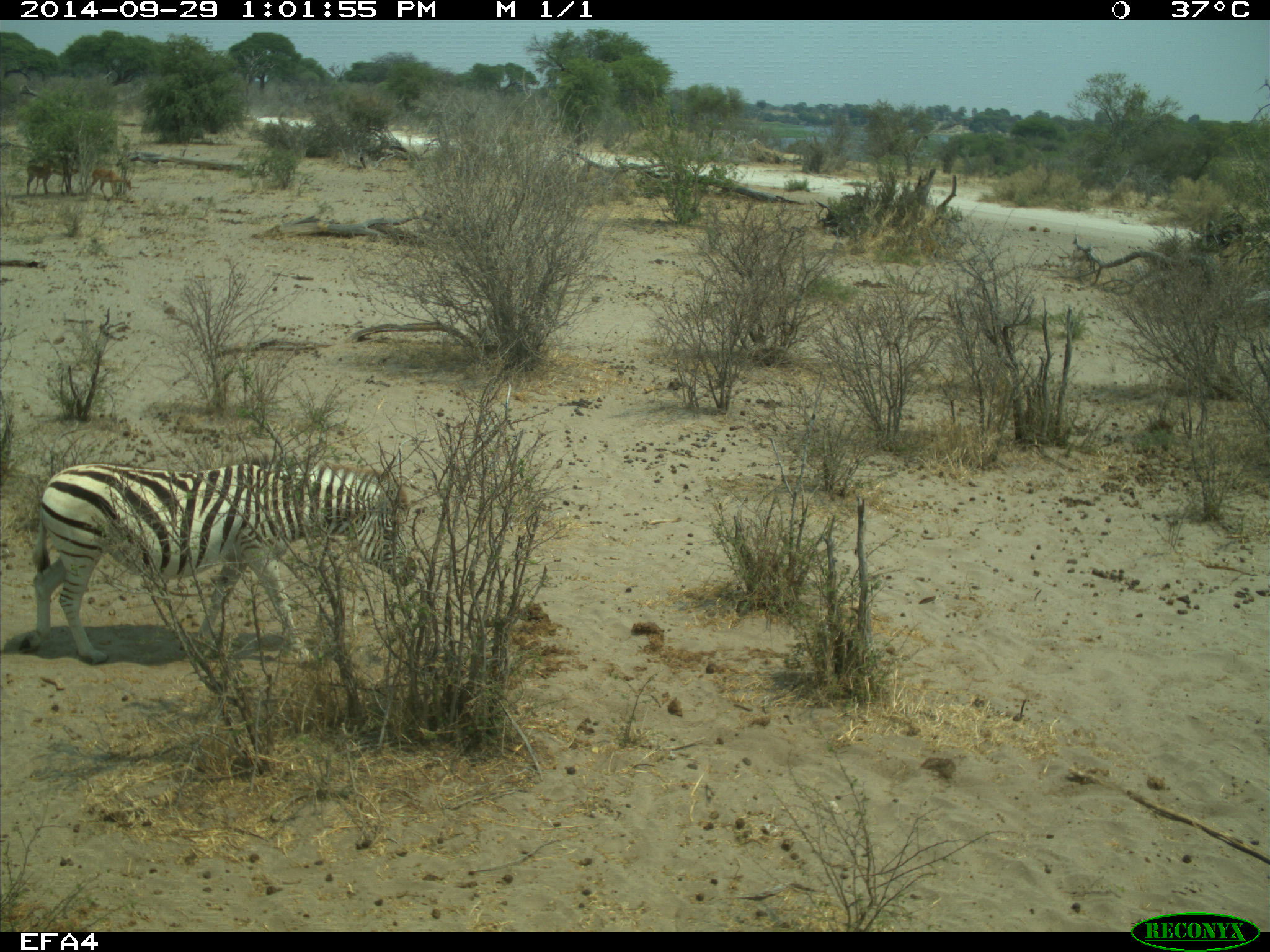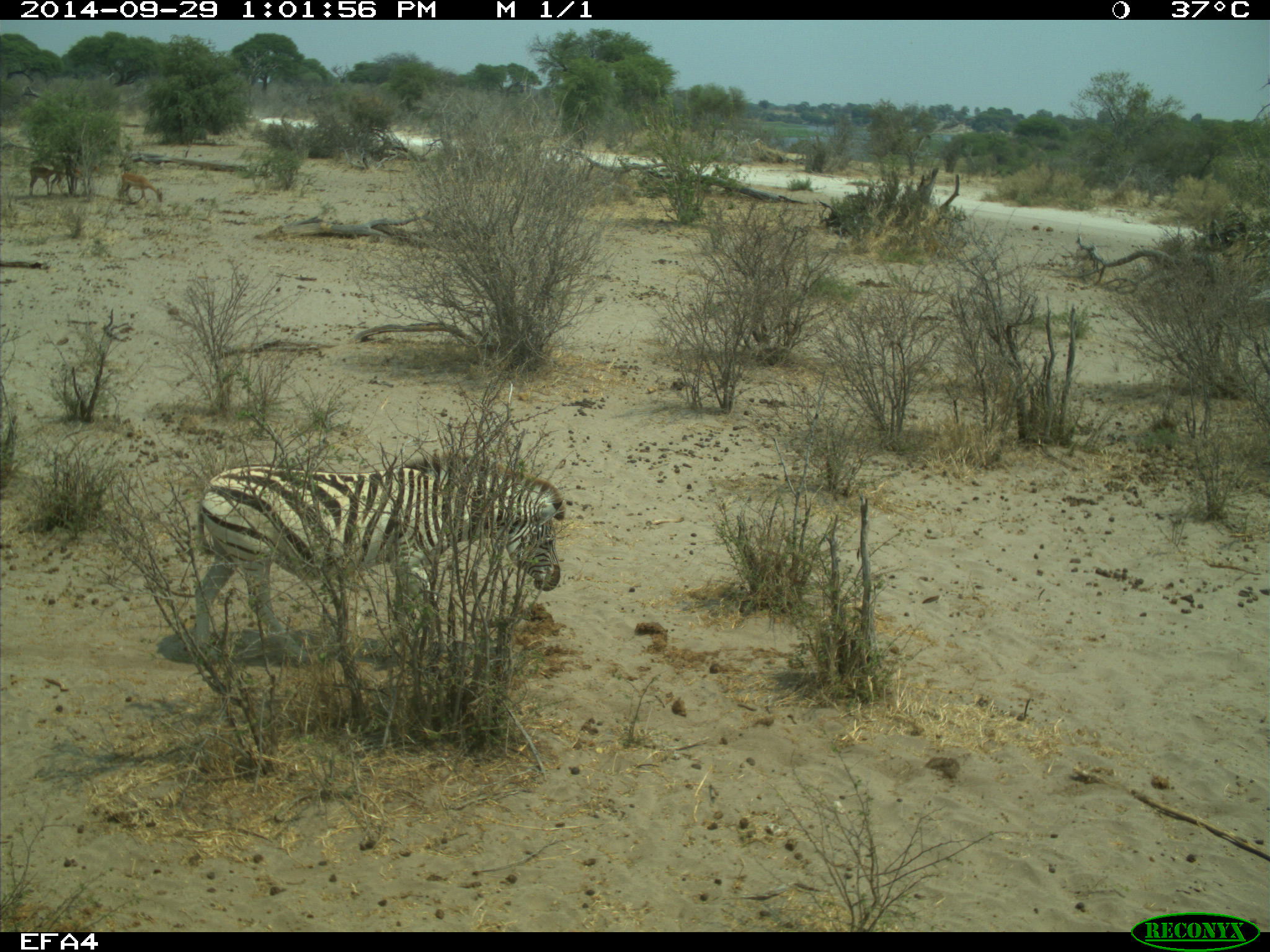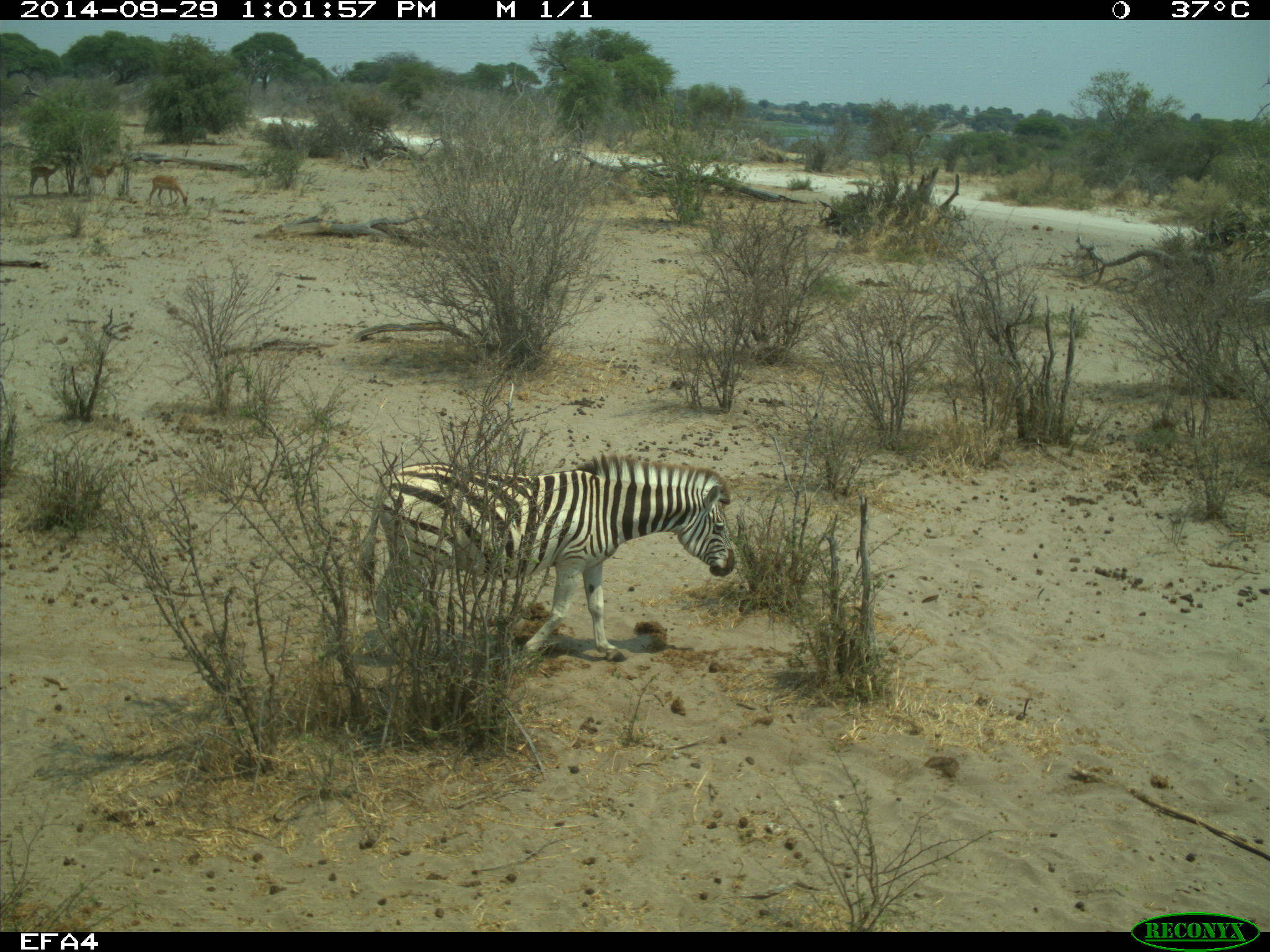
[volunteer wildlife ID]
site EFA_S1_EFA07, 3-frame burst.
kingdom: Animalia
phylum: Chordata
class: Mammalia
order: Artiodactyla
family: Bovidae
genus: Aepyceros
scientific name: Aepyceros melampus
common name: impala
Impala (Aepyceros melampus), count 3. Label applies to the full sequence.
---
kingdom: Animalia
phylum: Chordata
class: Mammalia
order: Perissodactyla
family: Equidae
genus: Equus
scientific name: Equus quagga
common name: plains zebra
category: zebraplains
Zebraplains (plains zebra) (Equus quagga), count 1. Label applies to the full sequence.